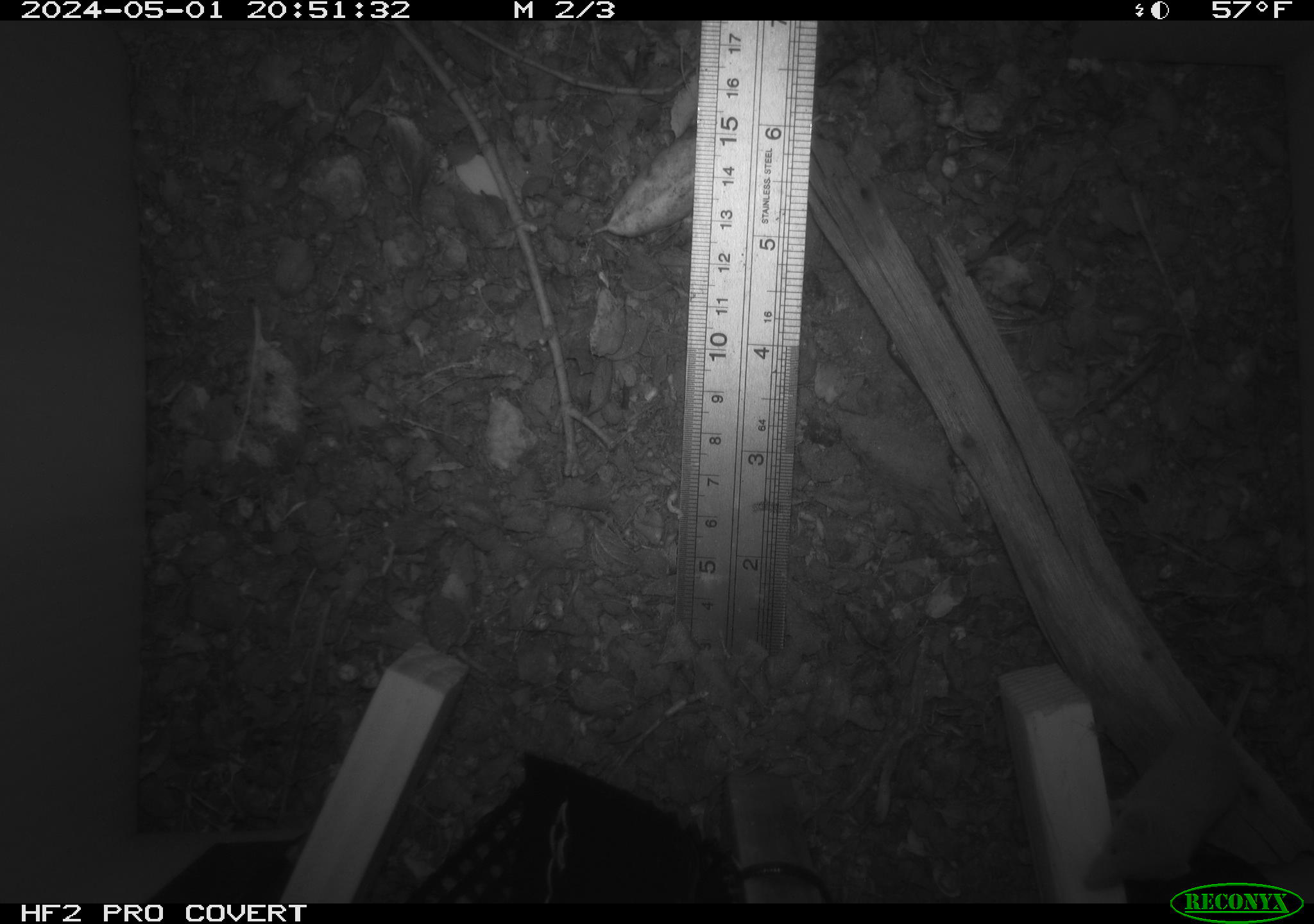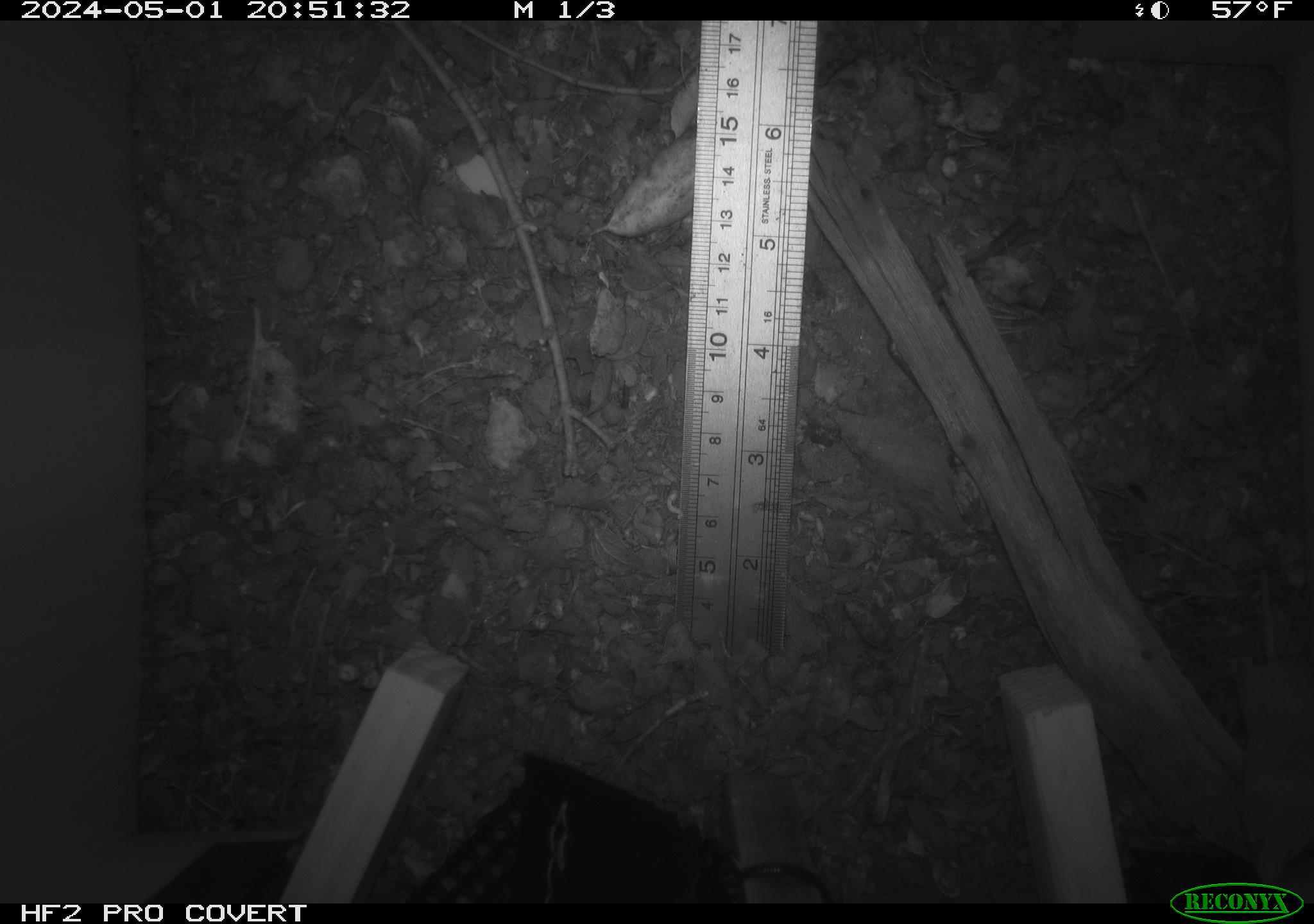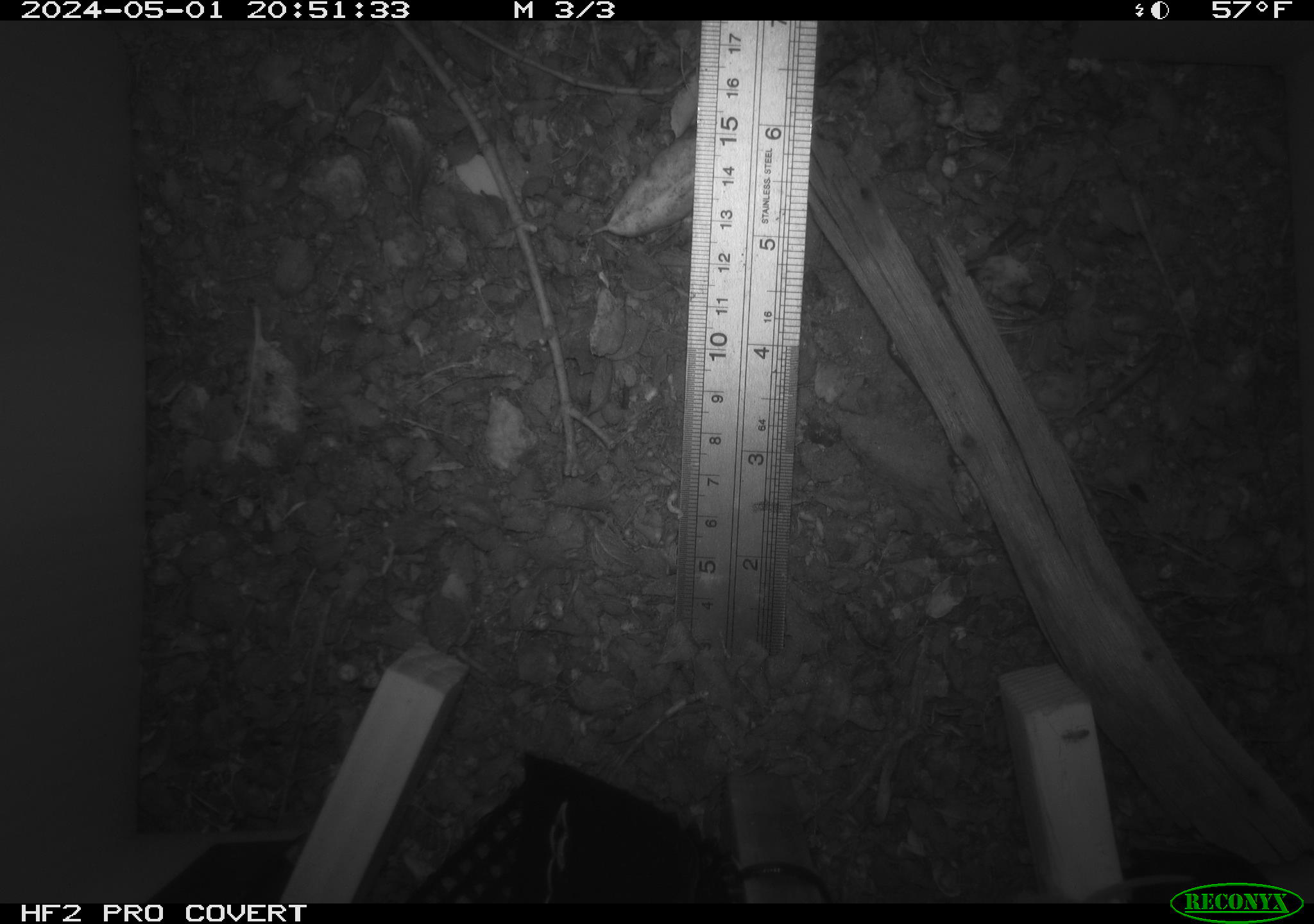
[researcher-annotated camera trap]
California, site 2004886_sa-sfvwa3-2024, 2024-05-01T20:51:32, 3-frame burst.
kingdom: Animalia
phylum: Chordata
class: Mammalia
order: Eulipotyphla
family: Soricidae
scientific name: Soricidae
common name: shrews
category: soricidae family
Soricidae family (shrews) (Soricidae).